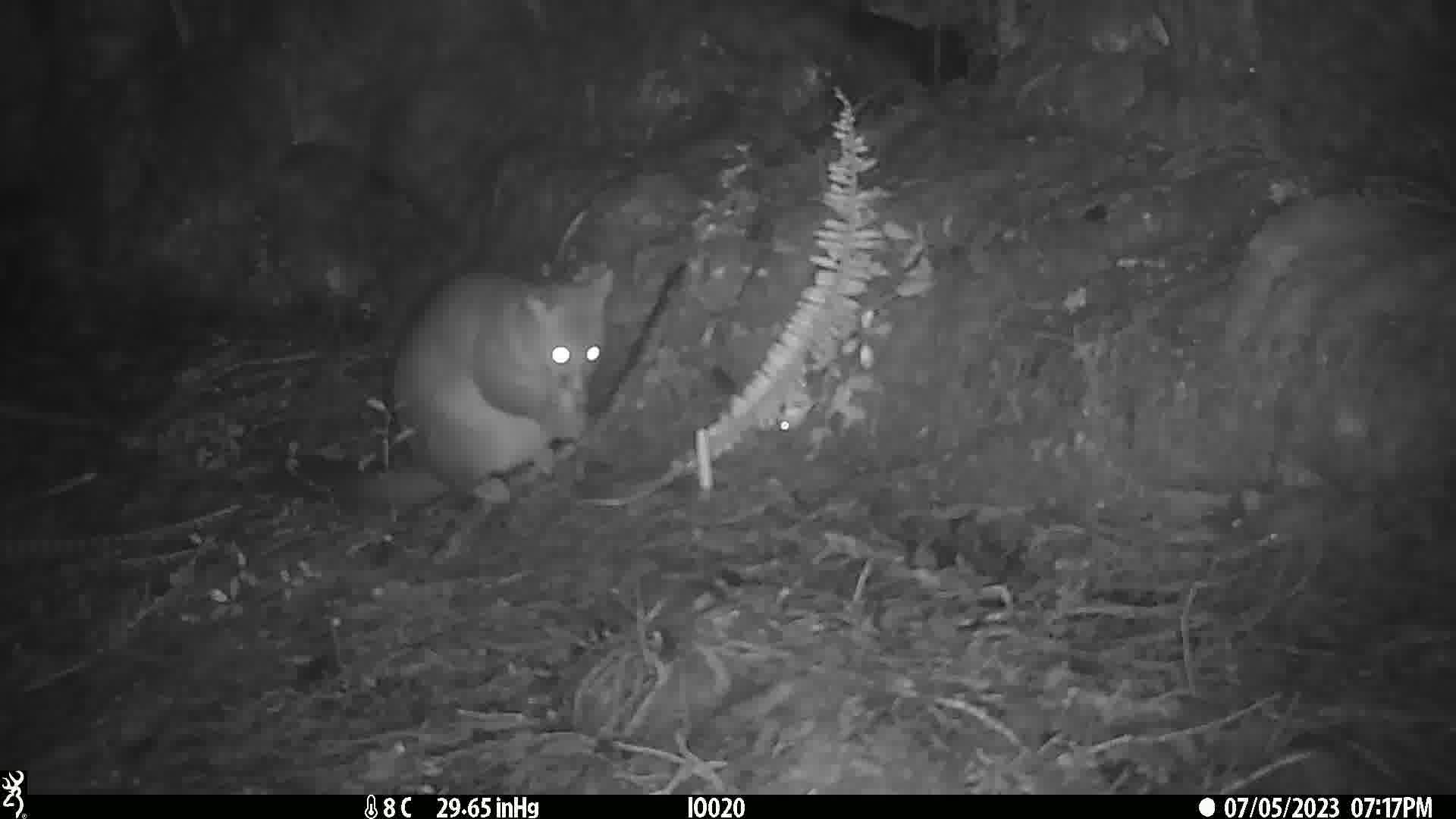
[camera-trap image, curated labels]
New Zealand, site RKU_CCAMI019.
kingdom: Animalia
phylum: Chordata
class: Mammalia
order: Diprotodontia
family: Phalangeridae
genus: Trichosurus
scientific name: Trichosurus vulpecula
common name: common brushtail possum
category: possum